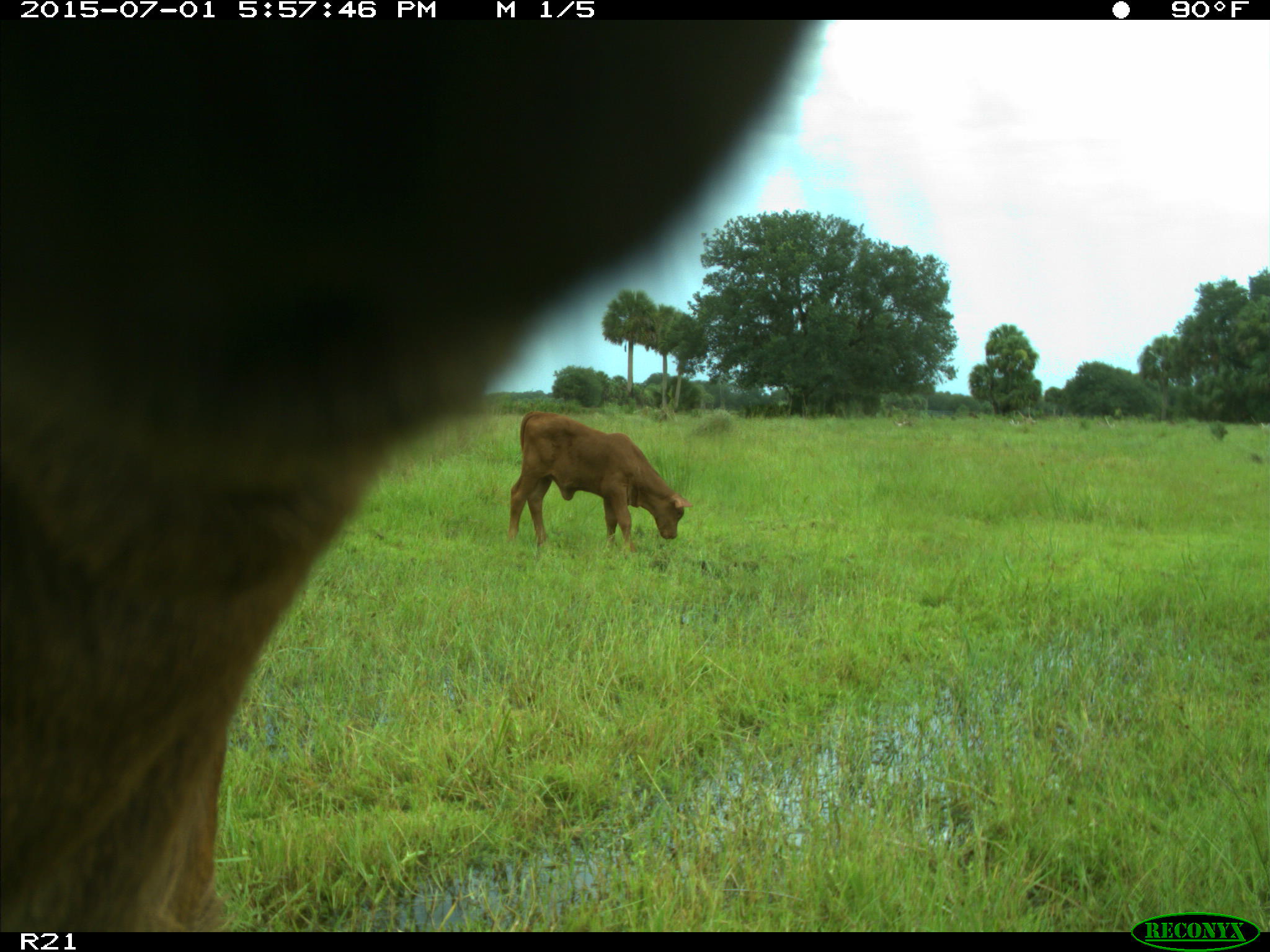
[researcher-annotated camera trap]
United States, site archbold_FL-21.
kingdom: Animalia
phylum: Chordata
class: Mammalia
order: Artiodactyla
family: Bovidae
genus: Bos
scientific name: Bos taurus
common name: domestic cow